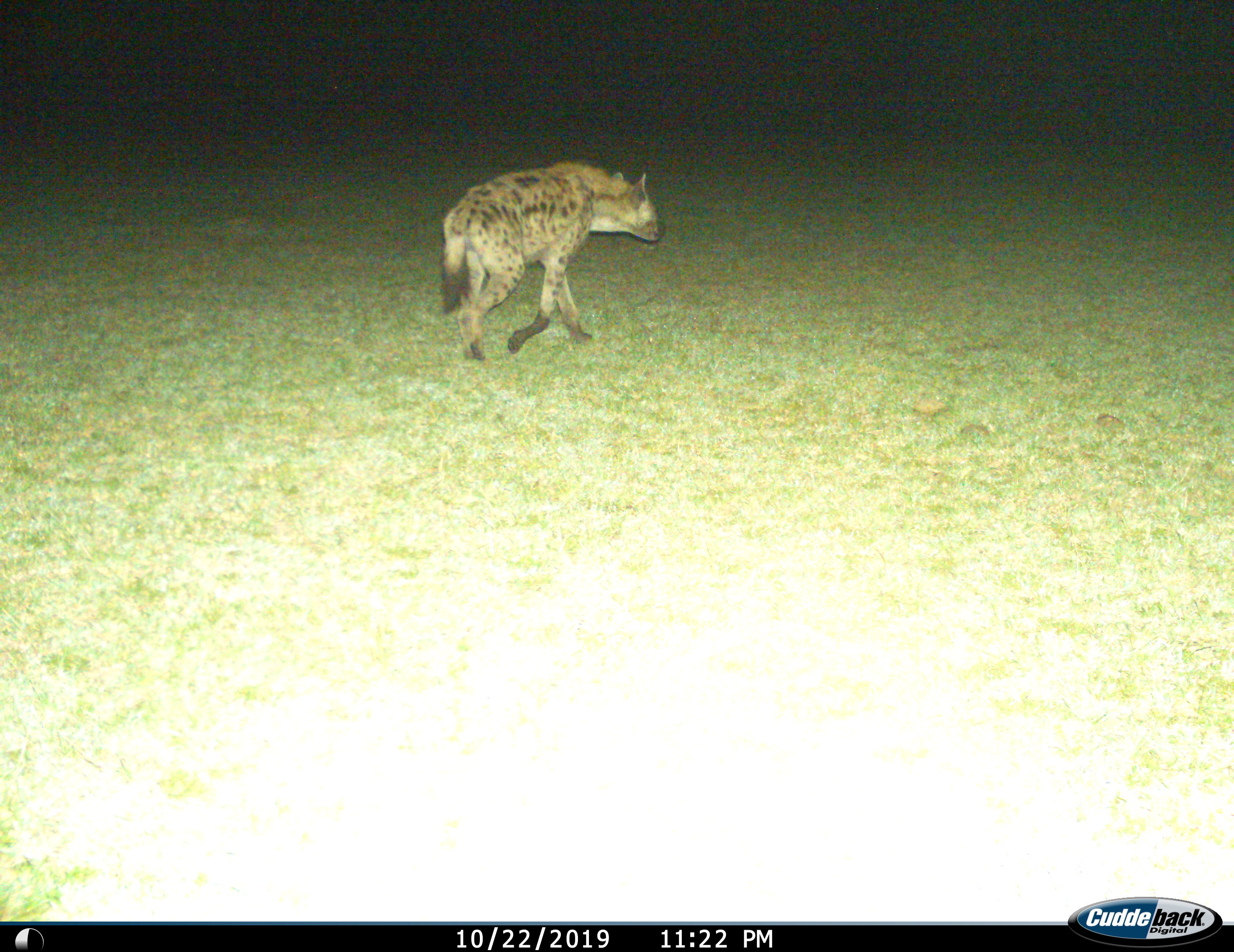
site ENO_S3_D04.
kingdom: Animalia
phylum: Chordata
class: Mammalia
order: Carnivora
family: Hyaenidae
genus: Crocuta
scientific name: Crocuta crocuta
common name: spotted hyena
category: hyenaspotted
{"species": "hyenaspotted (spotted hyena) (Crocuta crocuta)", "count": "1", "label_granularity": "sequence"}